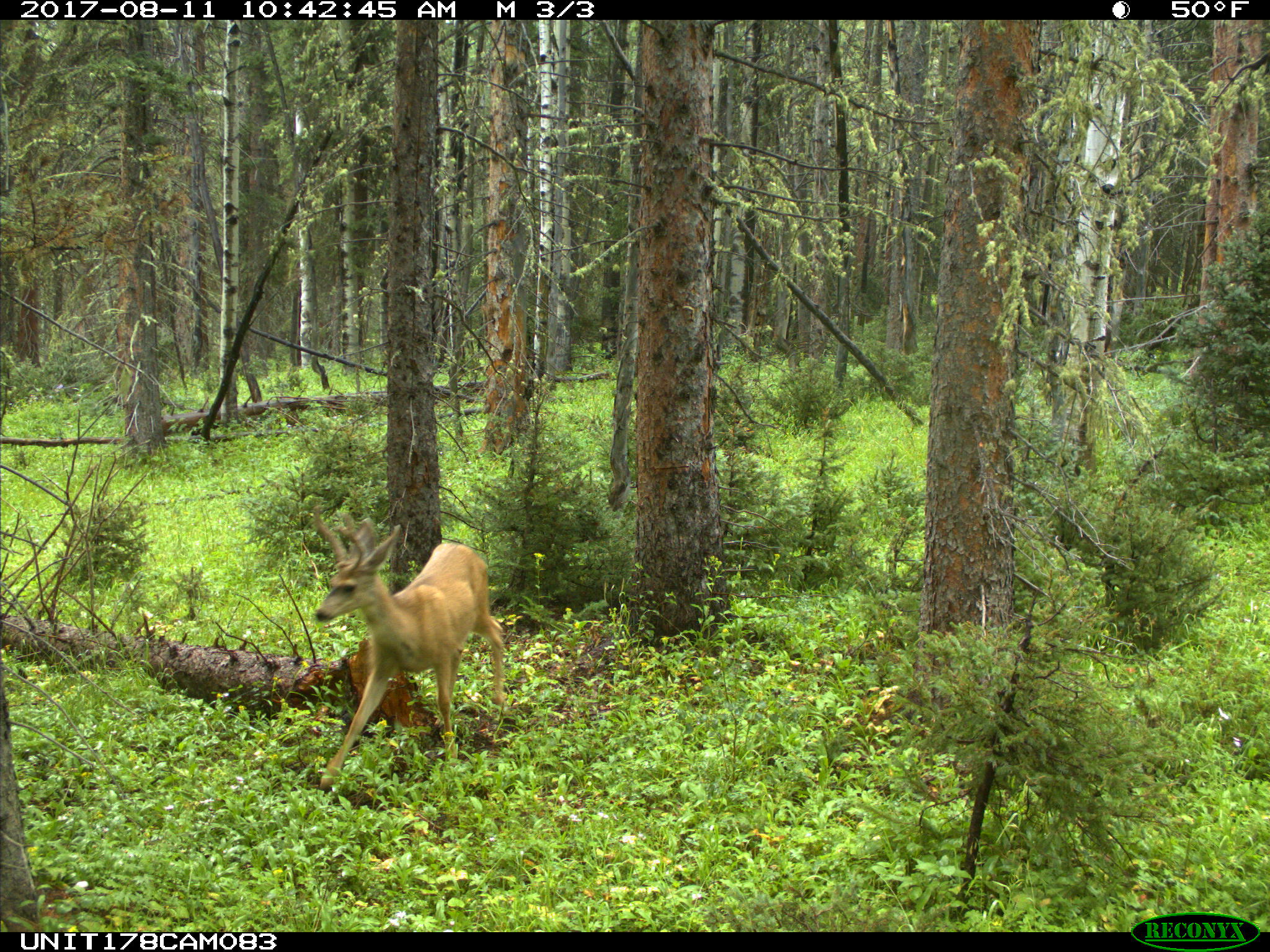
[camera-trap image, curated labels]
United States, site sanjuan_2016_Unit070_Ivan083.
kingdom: Animalia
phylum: Chordata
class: Mammalia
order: Artiodactyla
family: Cervidae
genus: Odocoileus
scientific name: Odocoileus hemionus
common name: mule deer